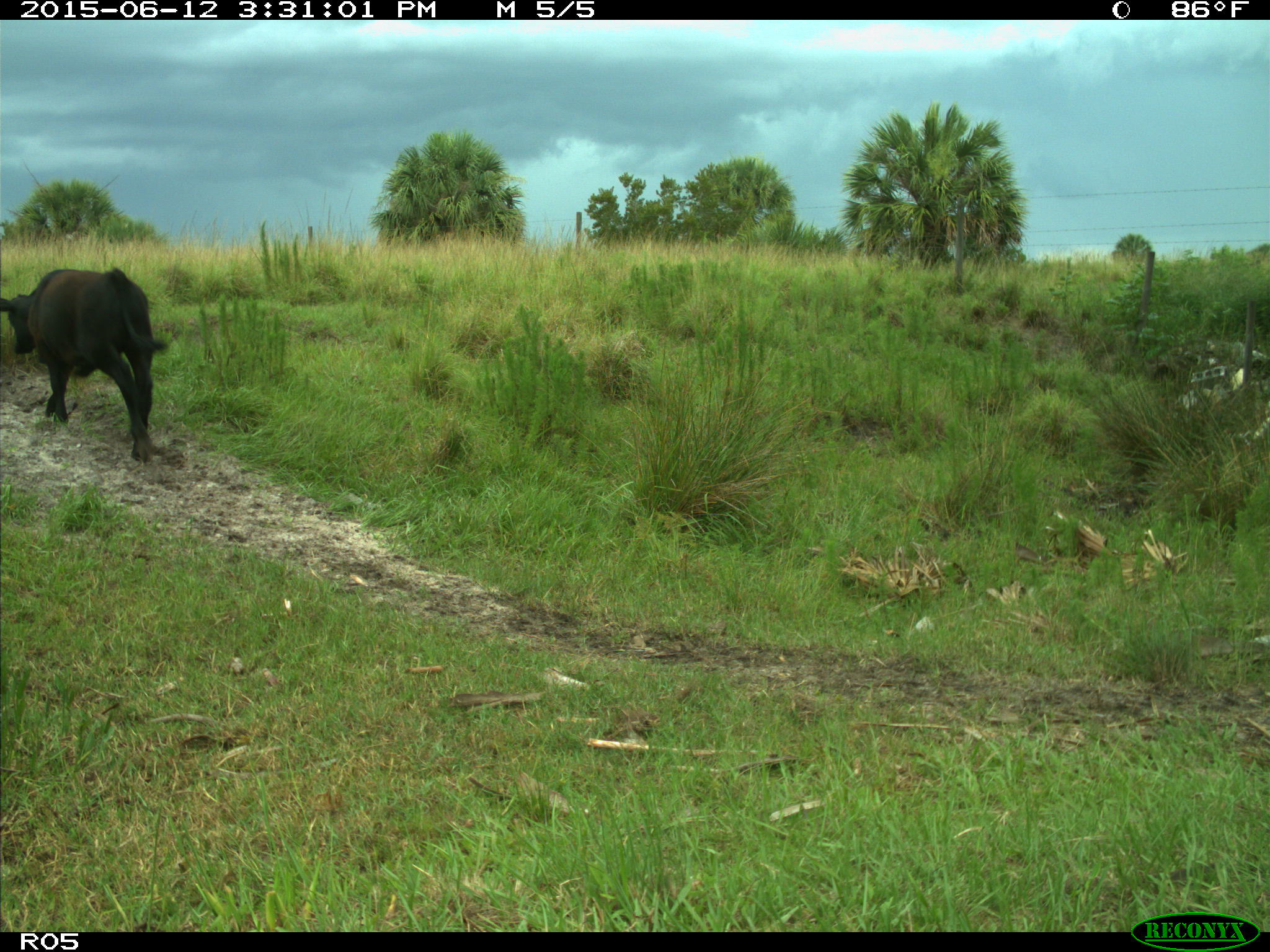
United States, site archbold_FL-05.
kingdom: Animalia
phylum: Chordata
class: Mammalia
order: Artiodactyla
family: Bovidae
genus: Bos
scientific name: Bos taurus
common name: domestic cow